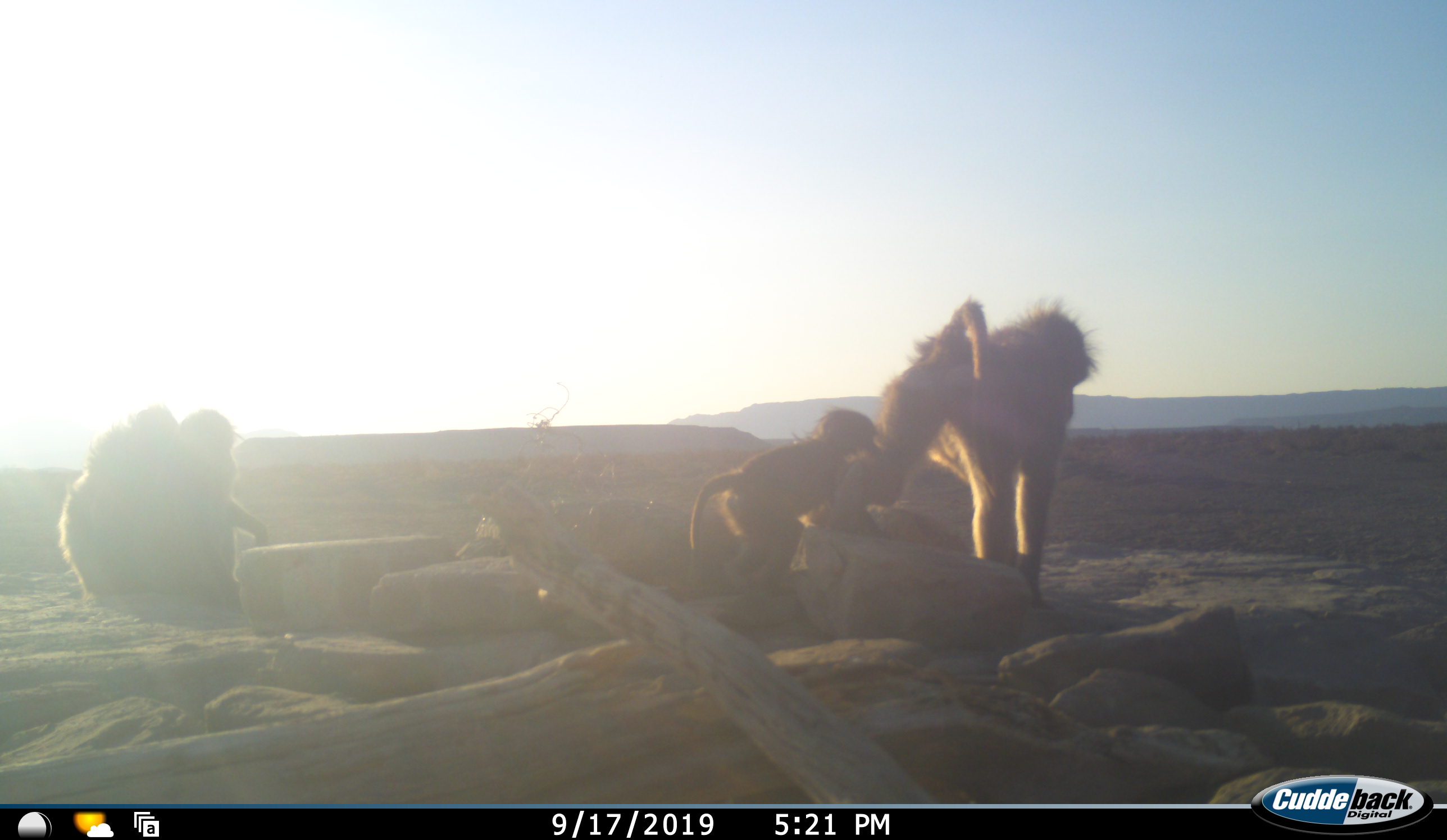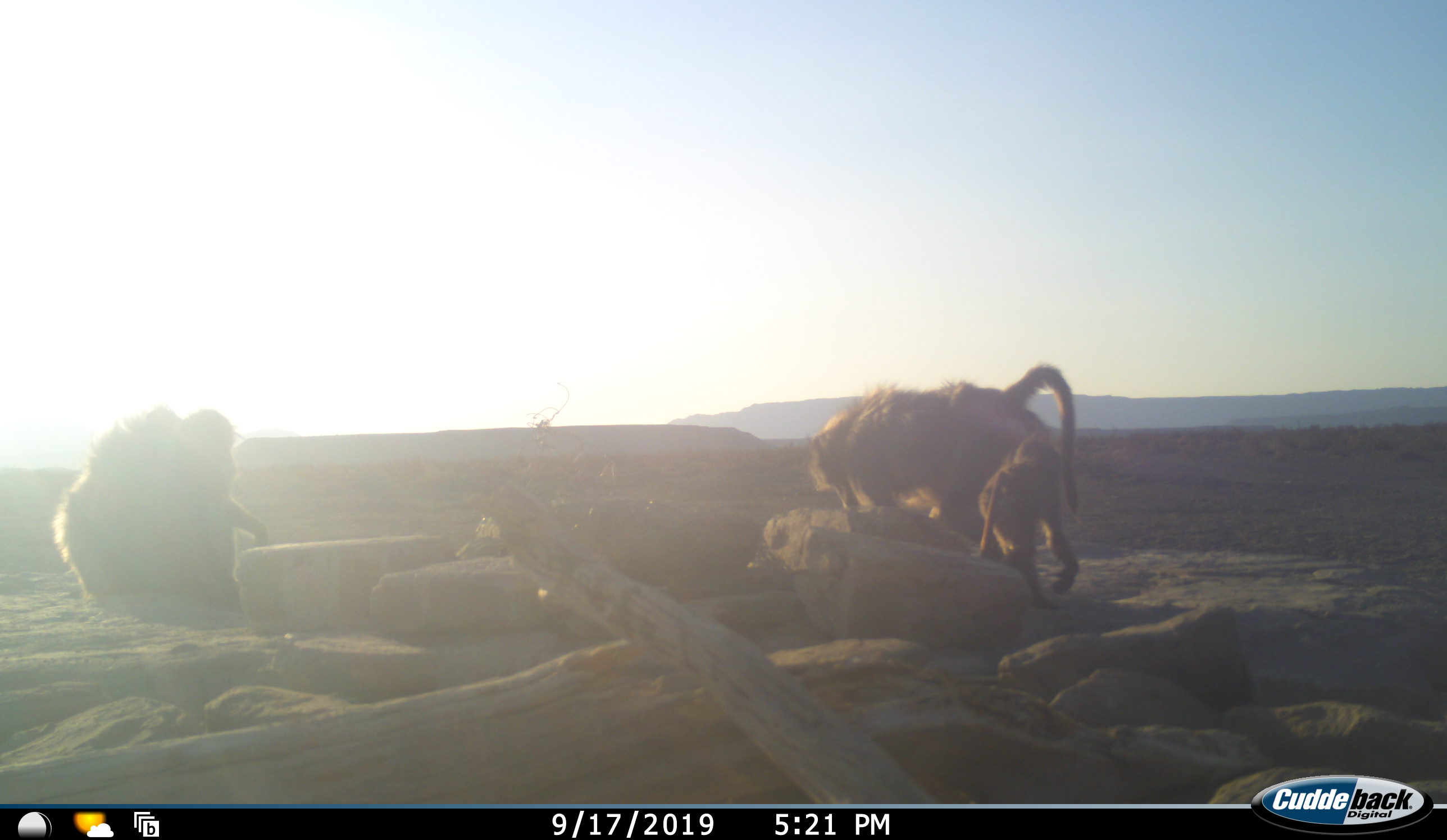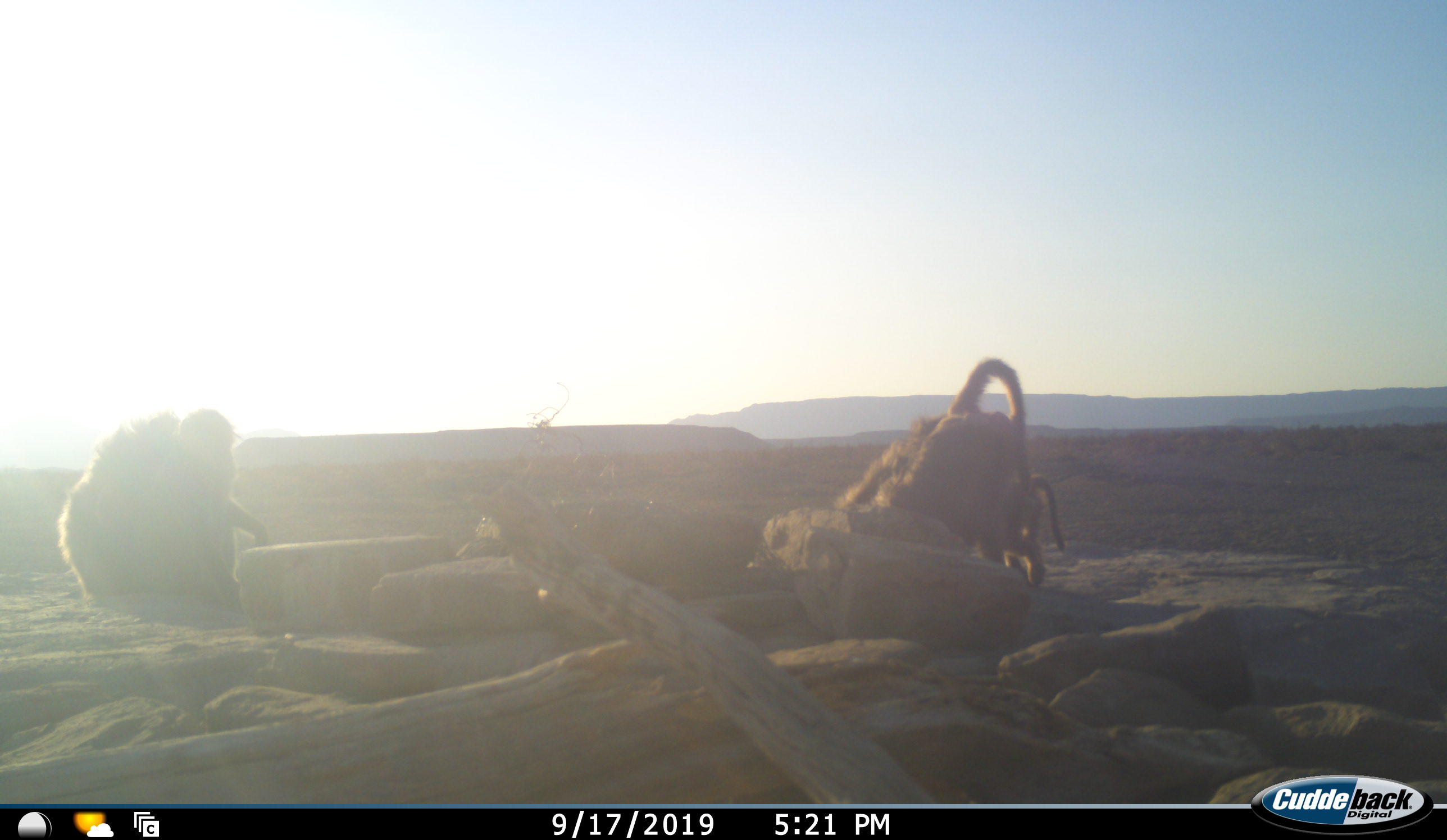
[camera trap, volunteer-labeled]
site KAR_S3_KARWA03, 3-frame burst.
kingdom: Animalia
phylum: Chordata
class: Mammalia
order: Primates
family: Cercopithecidae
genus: Papio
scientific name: Papio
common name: baboon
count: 4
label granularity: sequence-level